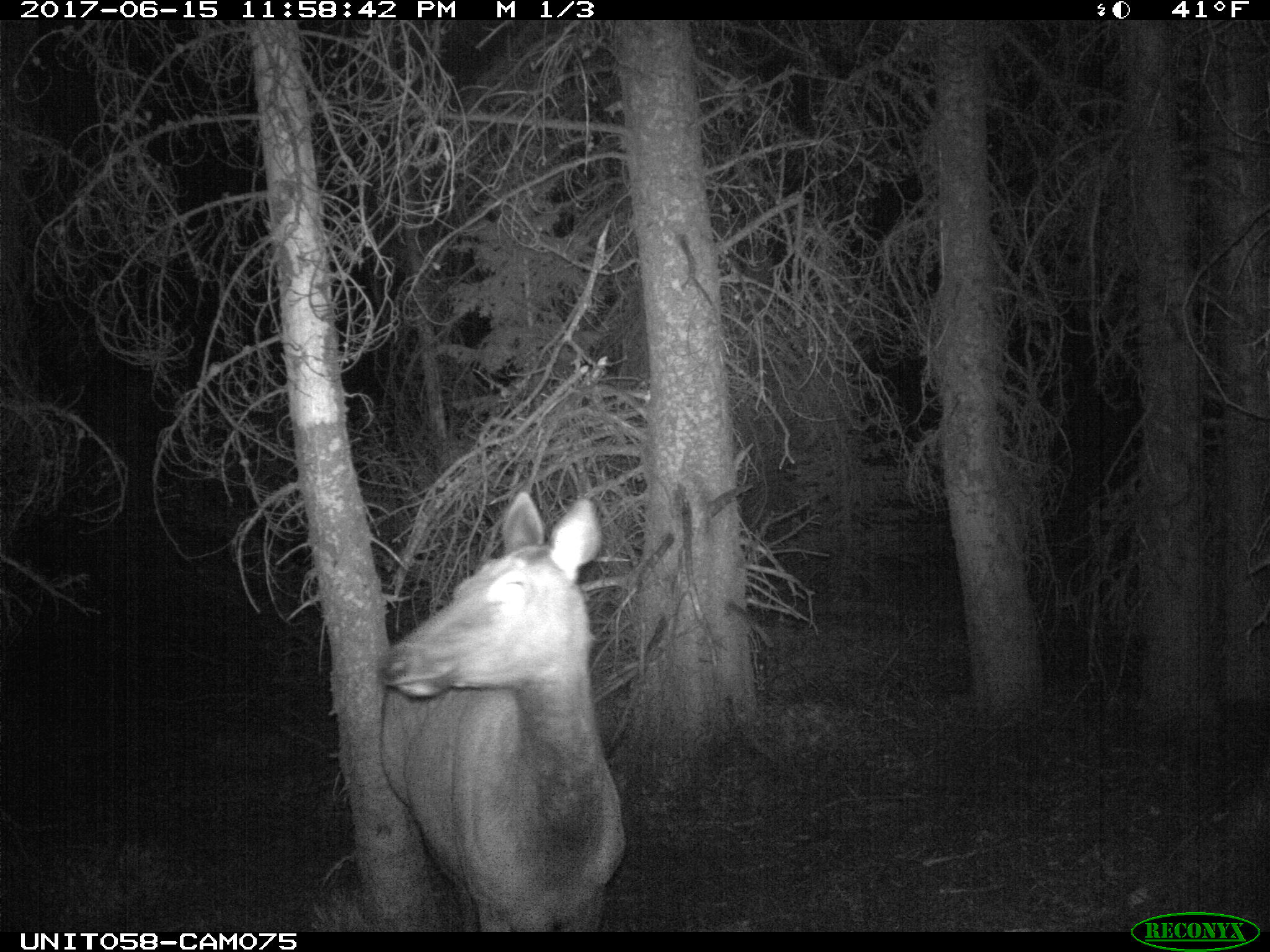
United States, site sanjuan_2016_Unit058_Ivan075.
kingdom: Animalia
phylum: Chordata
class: Mammalia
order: Artiodactyla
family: Cervidae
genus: Cervus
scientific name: Cervus elaphus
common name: red deer